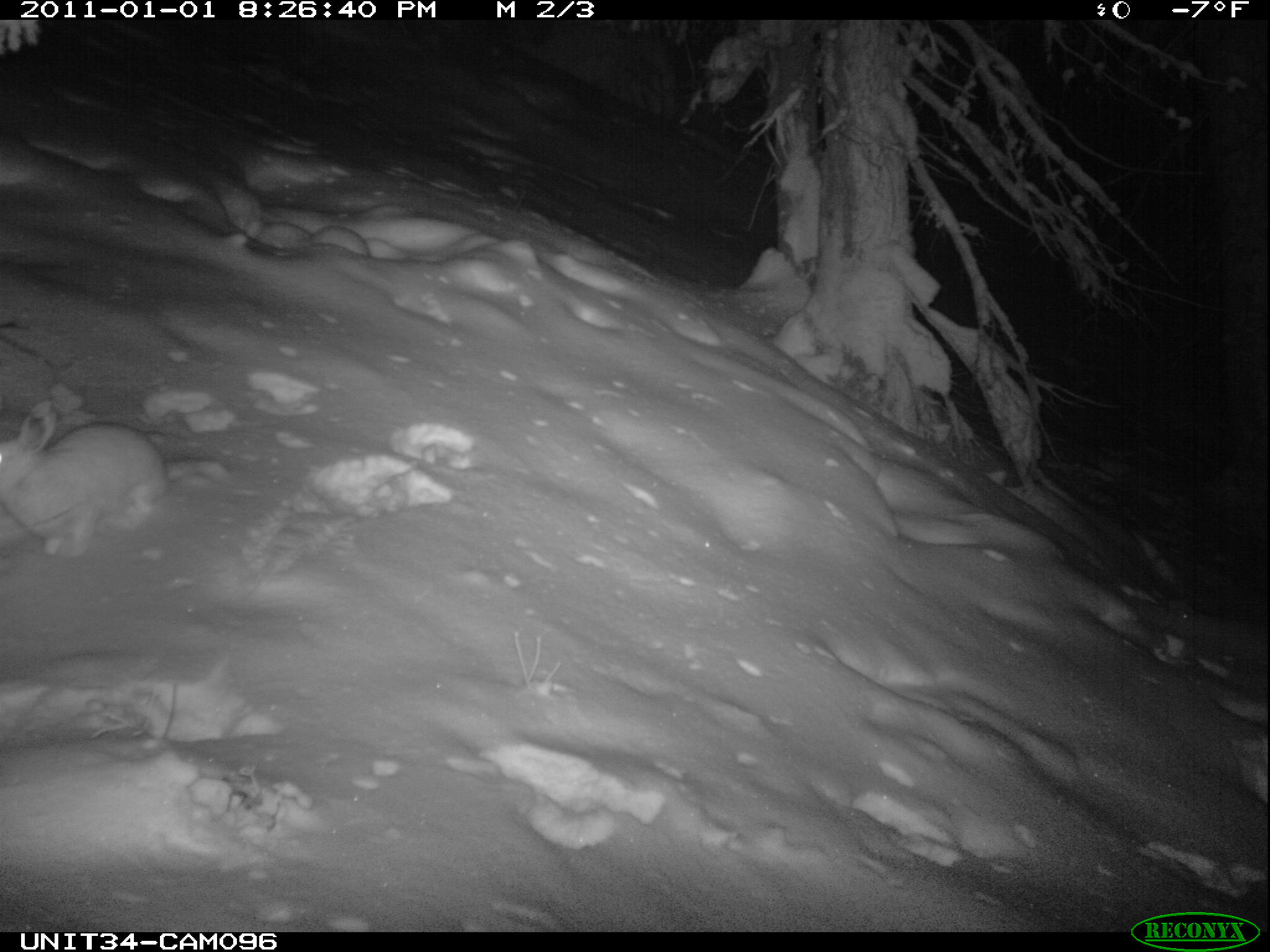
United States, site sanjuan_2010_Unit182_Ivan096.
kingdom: Animalia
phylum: Chordata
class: Mammalia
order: Lagomorpha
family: Leporidae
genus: Lepus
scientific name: Lepus americanus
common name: snowshoe hare